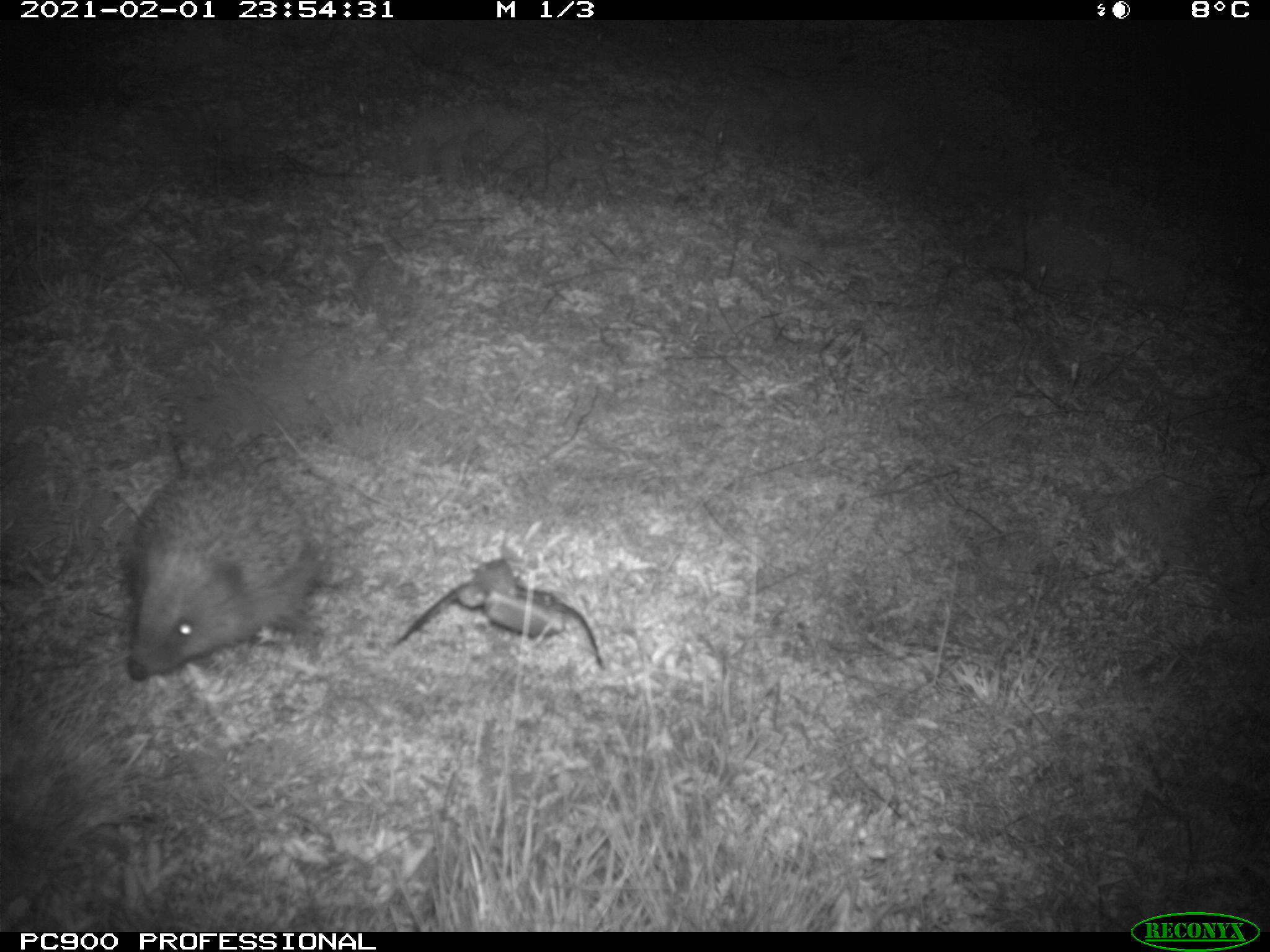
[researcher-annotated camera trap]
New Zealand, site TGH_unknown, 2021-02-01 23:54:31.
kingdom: Animalia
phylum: Chordata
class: Mammalia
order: Eulipotyphla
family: Erinaceidae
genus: Erinaceus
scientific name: Erinaceus europaeus europaeus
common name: european hedgehog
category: hedgehog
Hedgehog (european hedgehog) (Erinaceus europaeus europaeus).